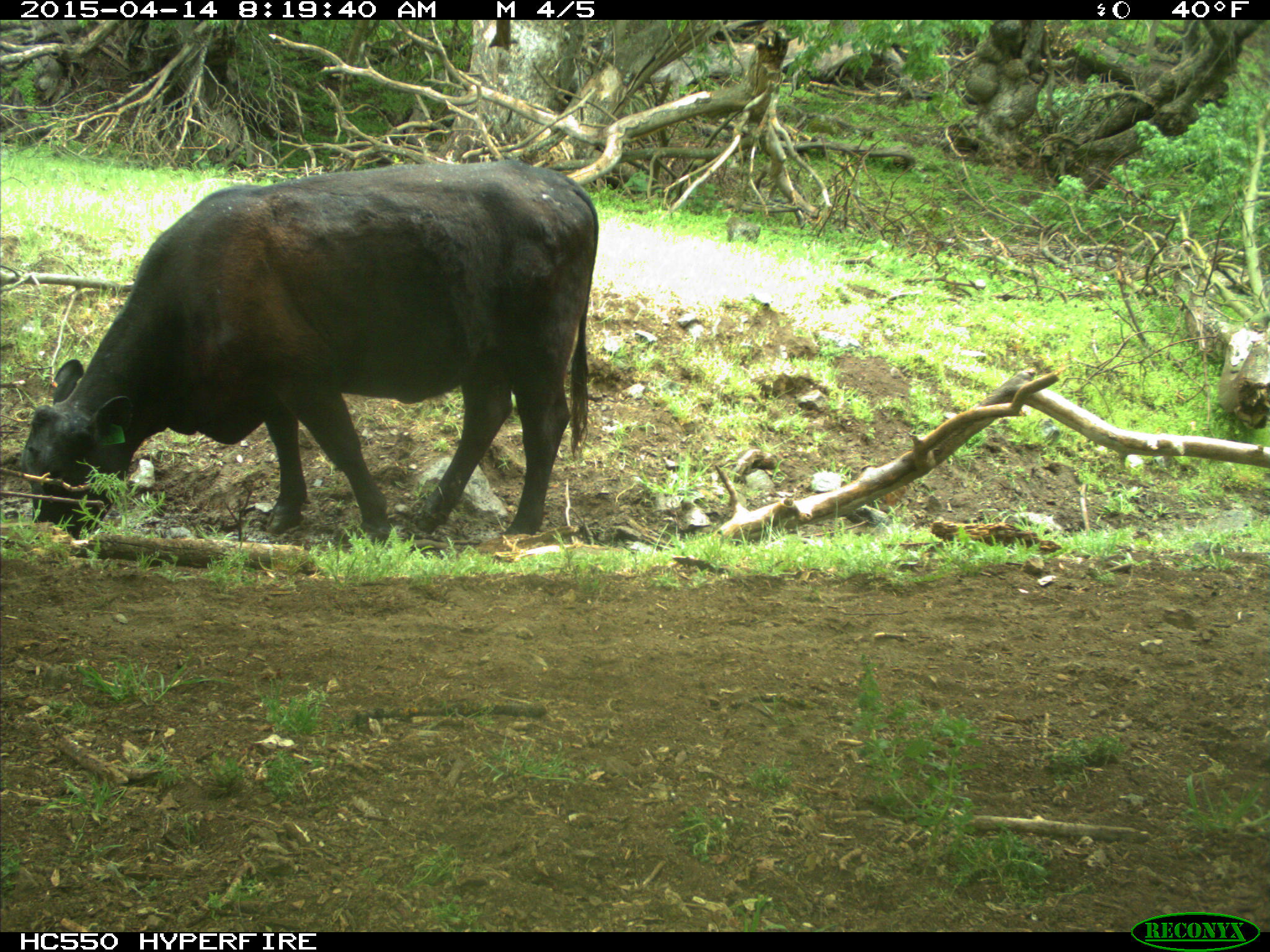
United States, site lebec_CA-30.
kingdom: Animalia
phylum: Chordata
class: Mammalia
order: Artiodactyla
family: Bovidae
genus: Bos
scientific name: Bos taurus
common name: domestic cow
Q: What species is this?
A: Bos taurus (domestic cow).